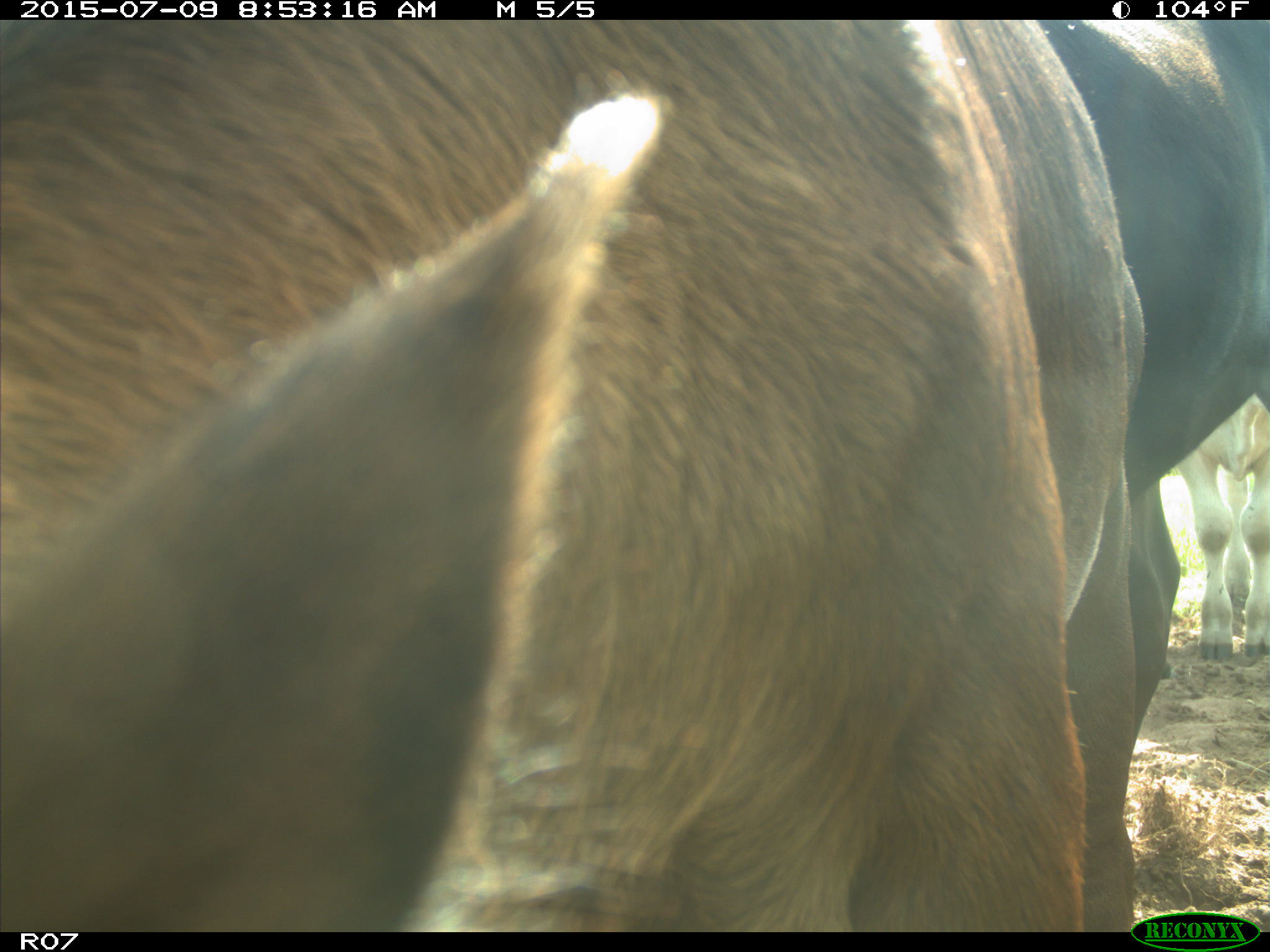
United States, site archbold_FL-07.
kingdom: Animalia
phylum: Chordata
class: Mammalia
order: Artiodactyla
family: Bovidae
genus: Bos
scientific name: Bos taurus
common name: domestic cow